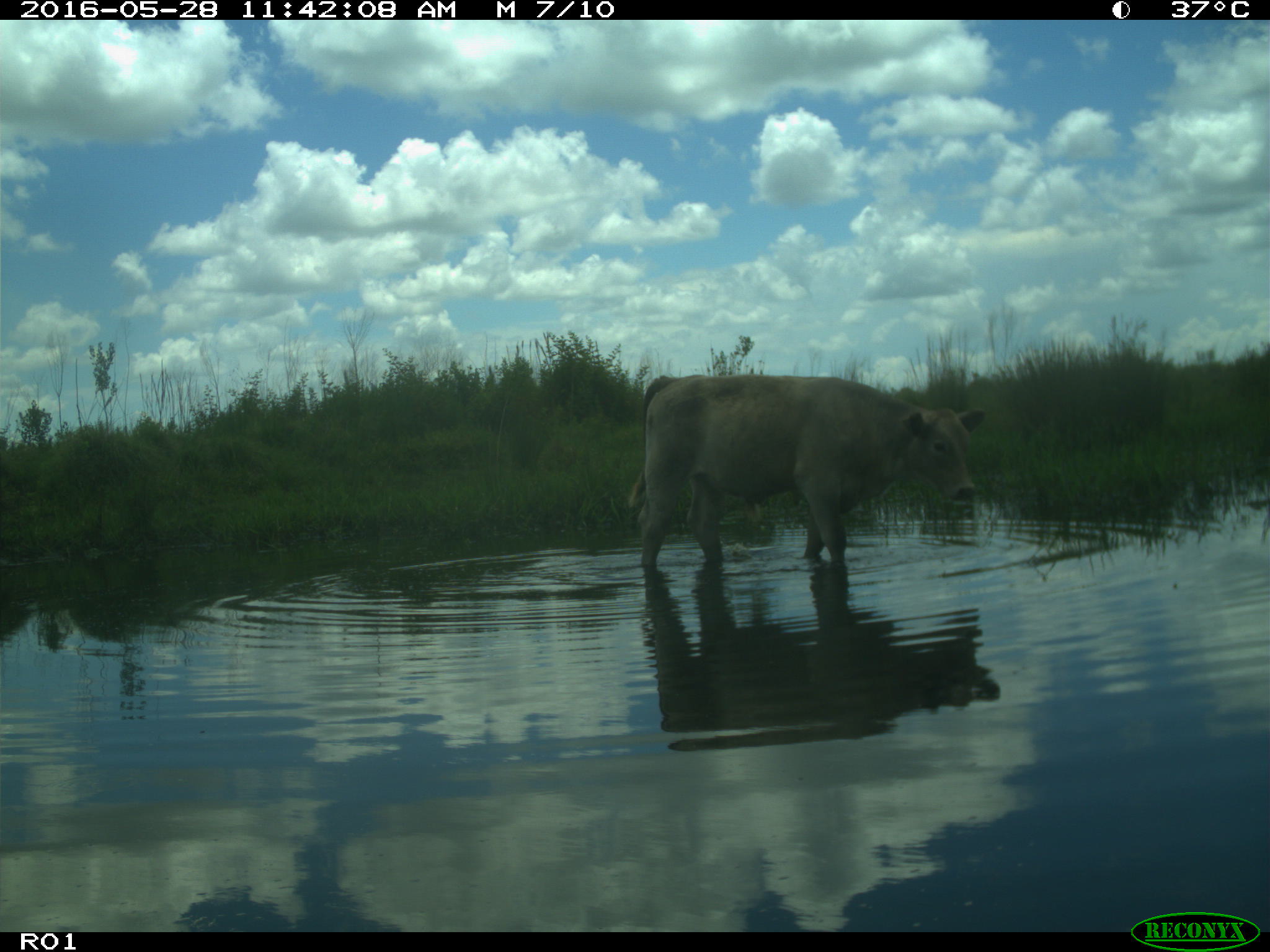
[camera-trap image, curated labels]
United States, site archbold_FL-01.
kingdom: Animalia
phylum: Chordata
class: Mammalia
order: Artiodactyla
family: Bovidae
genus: Bos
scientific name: Bos taurus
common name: domestic cow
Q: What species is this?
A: Bos taurus (domestic cow).